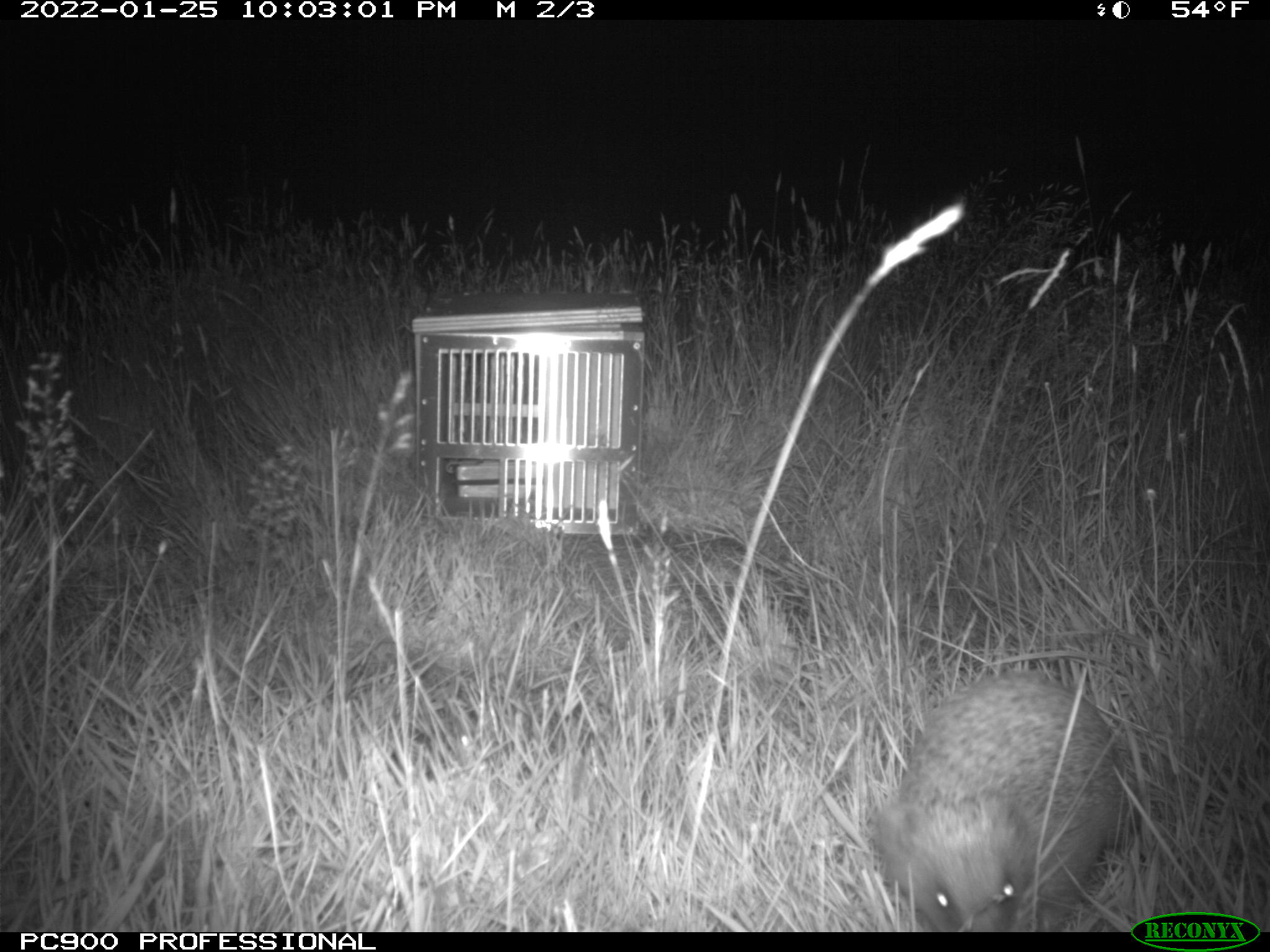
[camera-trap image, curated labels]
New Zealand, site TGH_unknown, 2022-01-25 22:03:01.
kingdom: Animalia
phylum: Chordata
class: Mammalia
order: Eulipotyphla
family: Erinaceidae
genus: Erinaceus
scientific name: Erinaceus europaeus europaeus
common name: european hedgehog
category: hedgehog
Hedgehog (european hedgehog) (Erinaceus europaeus europaeus).